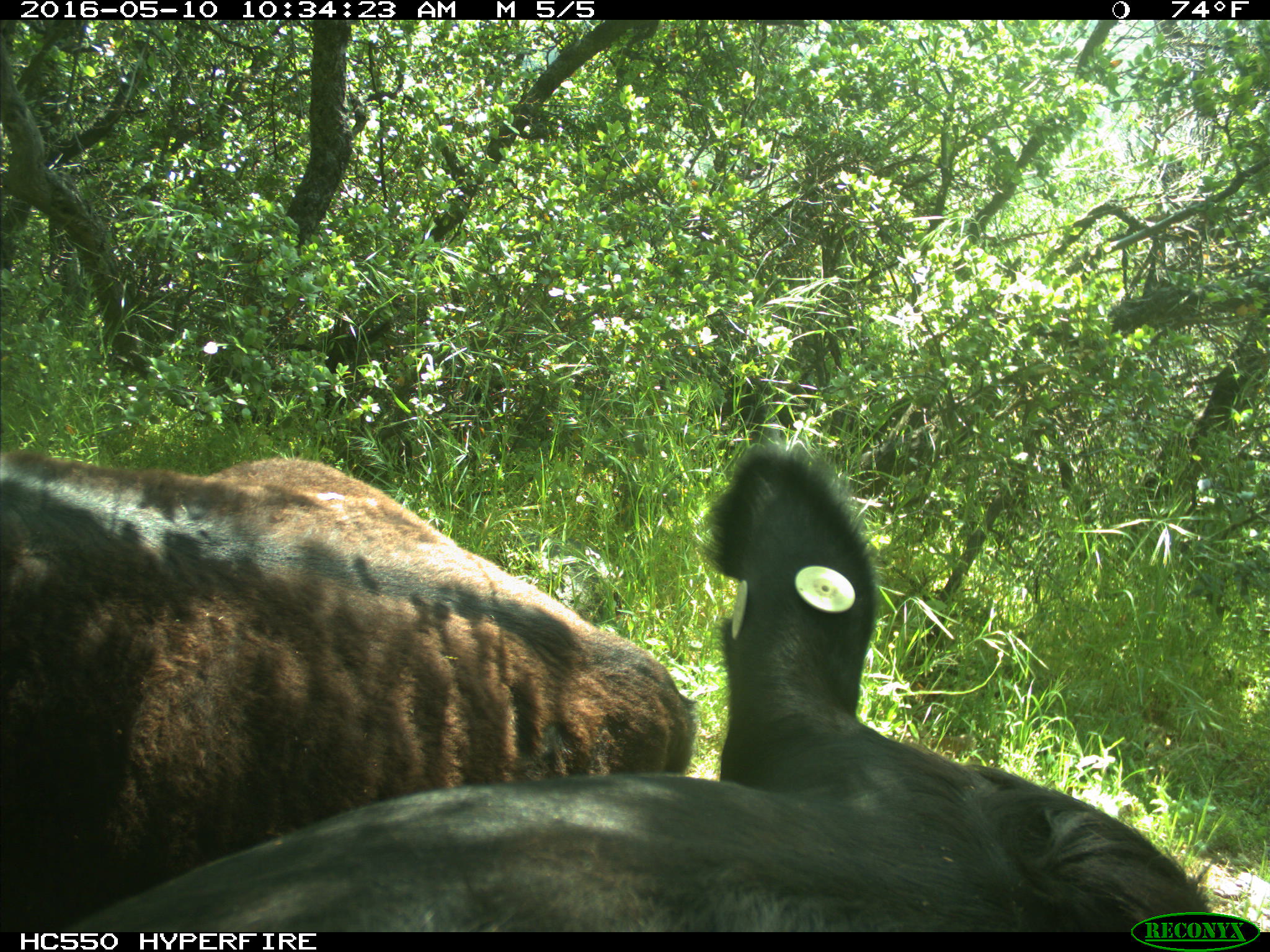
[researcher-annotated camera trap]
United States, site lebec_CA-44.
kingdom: Animalia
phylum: Chordata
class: Mammalia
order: Artiodactyla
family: Bovidae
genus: Bos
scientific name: Bos taurus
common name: domestic cow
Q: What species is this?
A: Bos taurus (domestic cow).